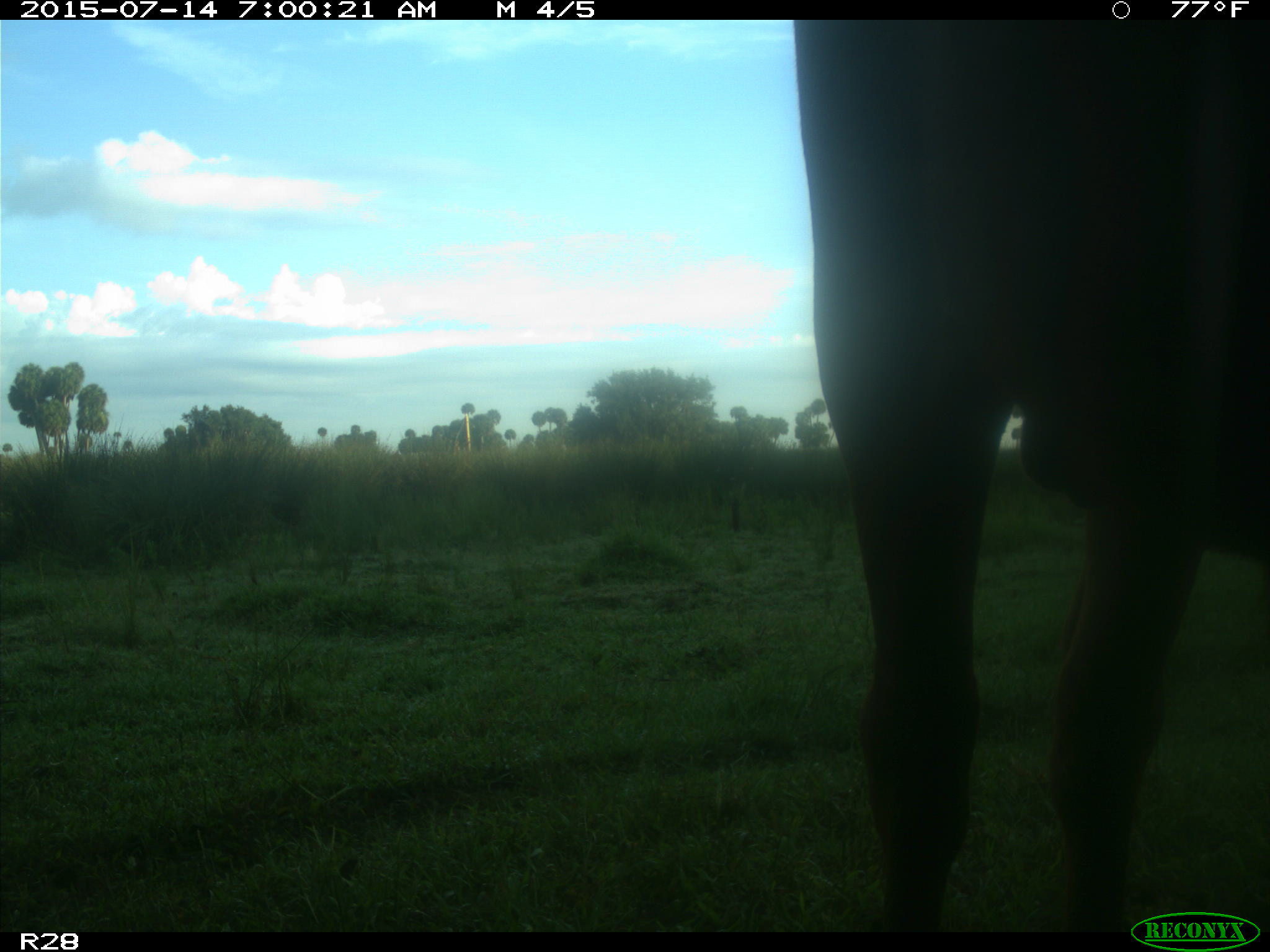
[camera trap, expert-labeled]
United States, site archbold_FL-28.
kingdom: Animalia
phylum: Chordata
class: Mammalia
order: Artiodactyla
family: Bovidae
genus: Bos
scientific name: Bos taurus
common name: domestic cow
Bos taurus (domestic cow).